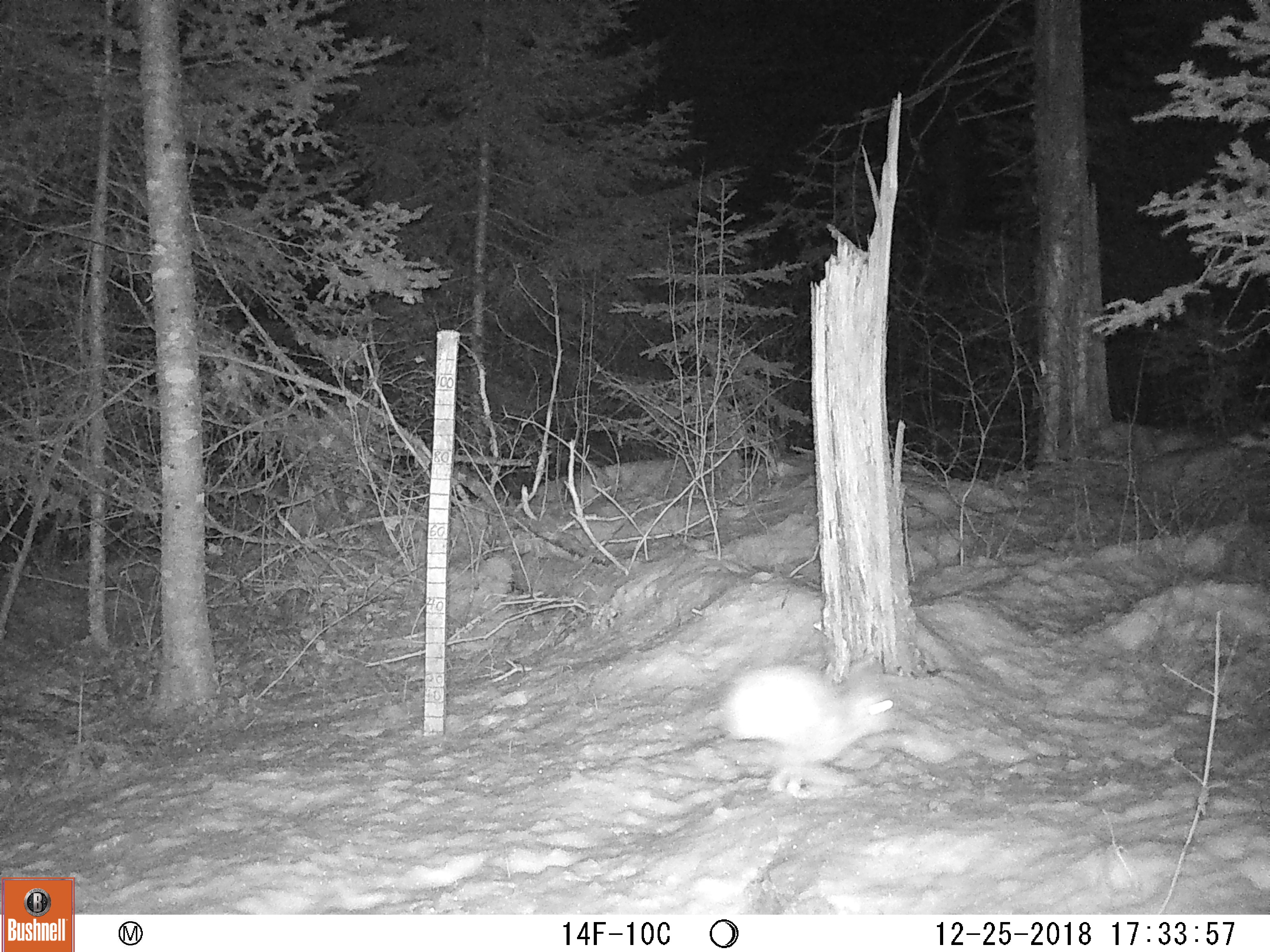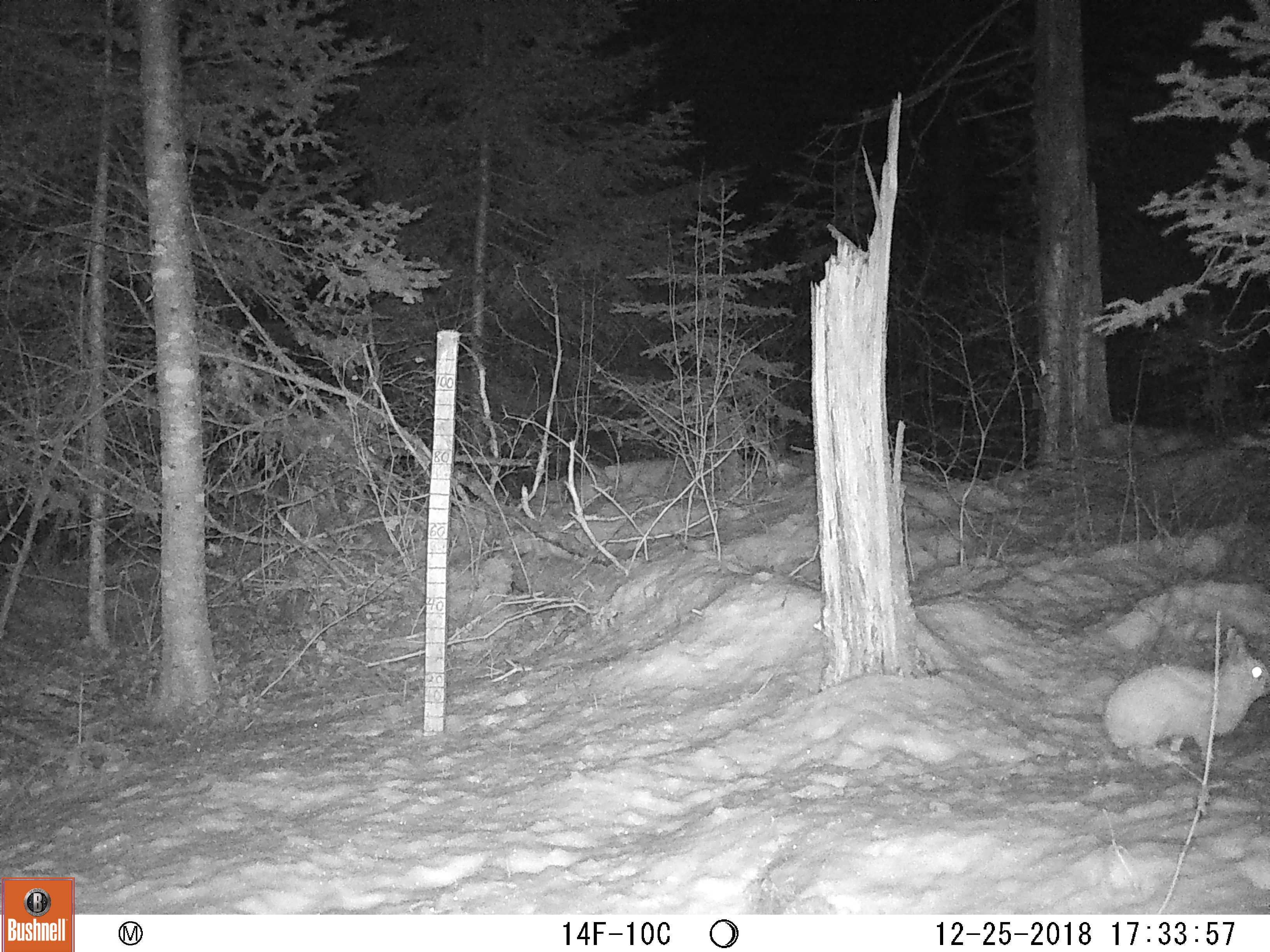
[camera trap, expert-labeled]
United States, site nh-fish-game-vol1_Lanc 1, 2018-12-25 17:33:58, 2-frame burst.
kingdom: Animalia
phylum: Chordata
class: Mammalia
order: Lagomorpha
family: Leporidae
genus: Lepus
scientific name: Lepus americanus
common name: snowshoe hare